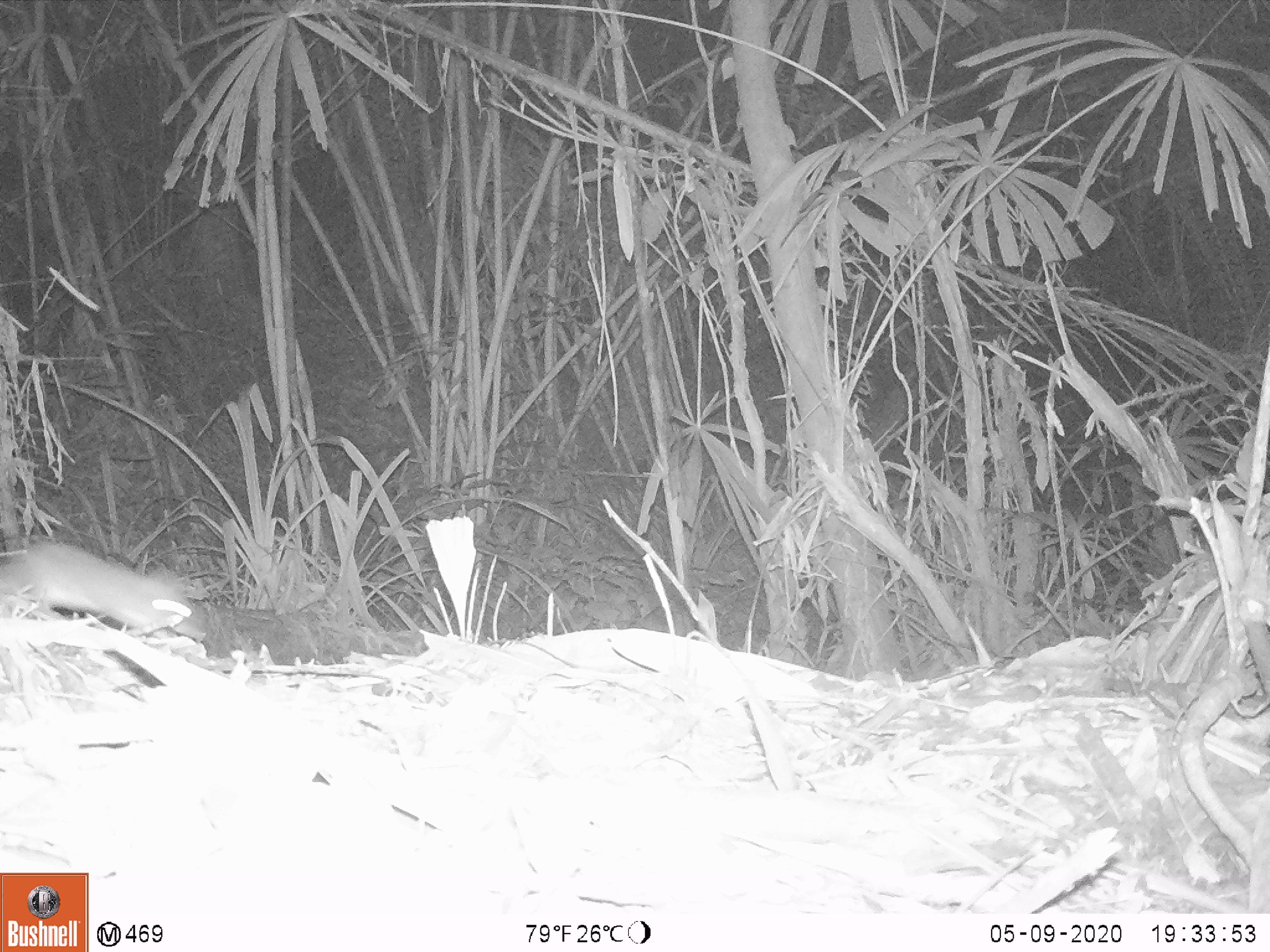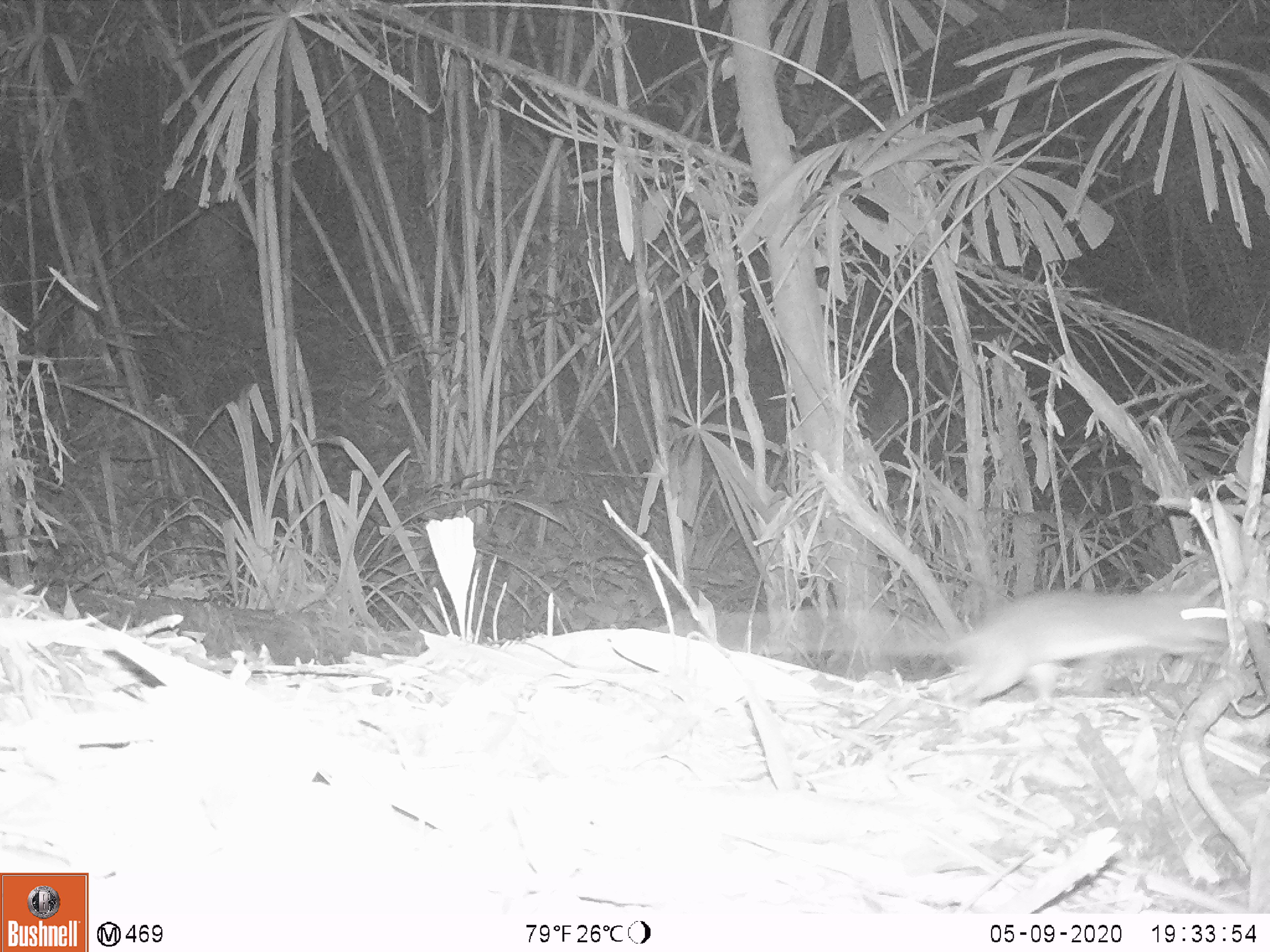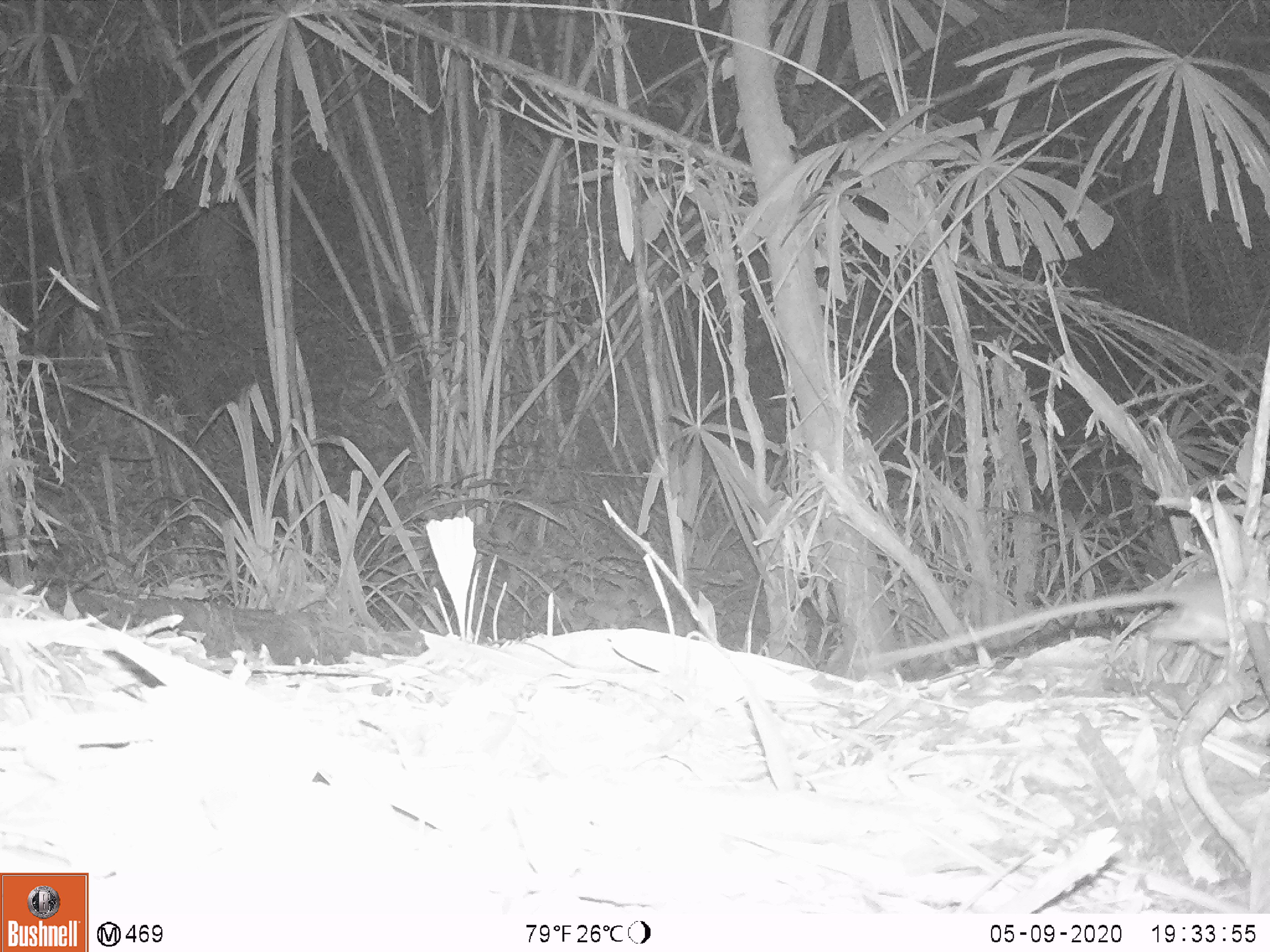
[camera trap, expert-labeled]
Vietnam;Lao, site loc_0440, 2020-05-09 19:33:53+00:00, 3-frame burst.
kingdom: Animalia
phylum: Chordata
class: Mammalia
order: Rodentia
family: Muridae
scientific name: Muridae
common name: old-world mice and rats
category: unidentified murid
Unidentified murid (old-world mice and rats) (Muridae). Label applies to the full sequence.